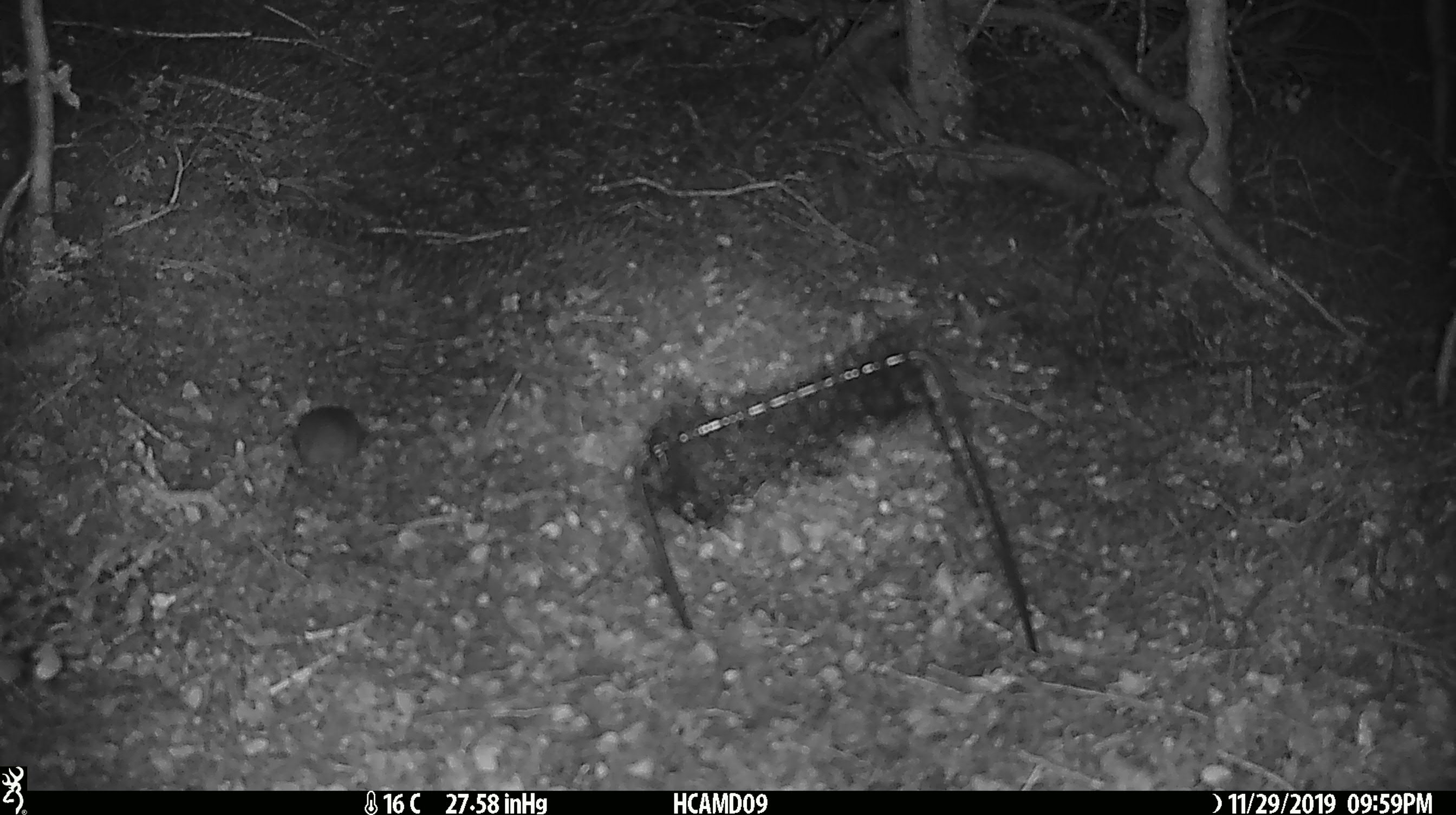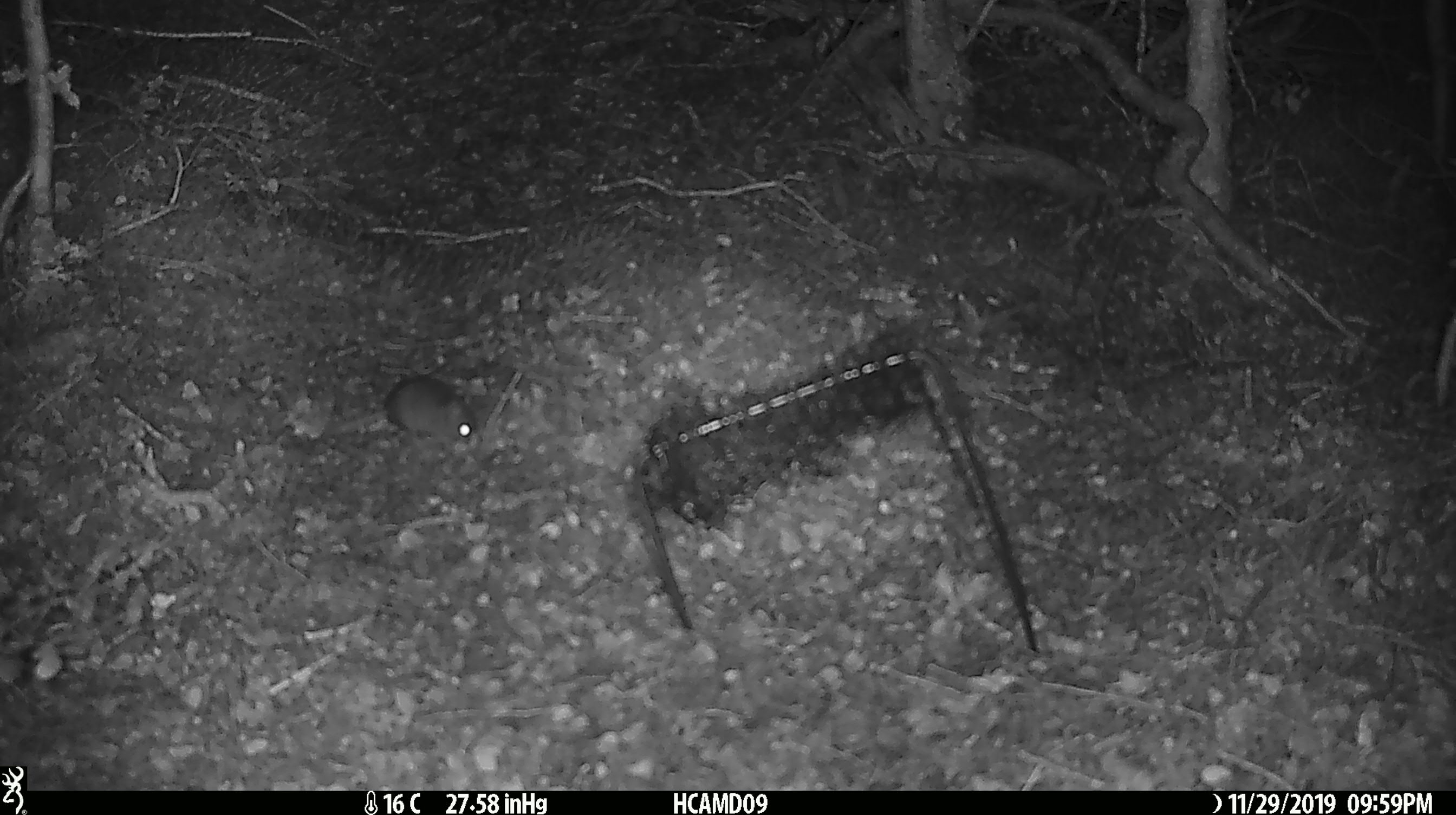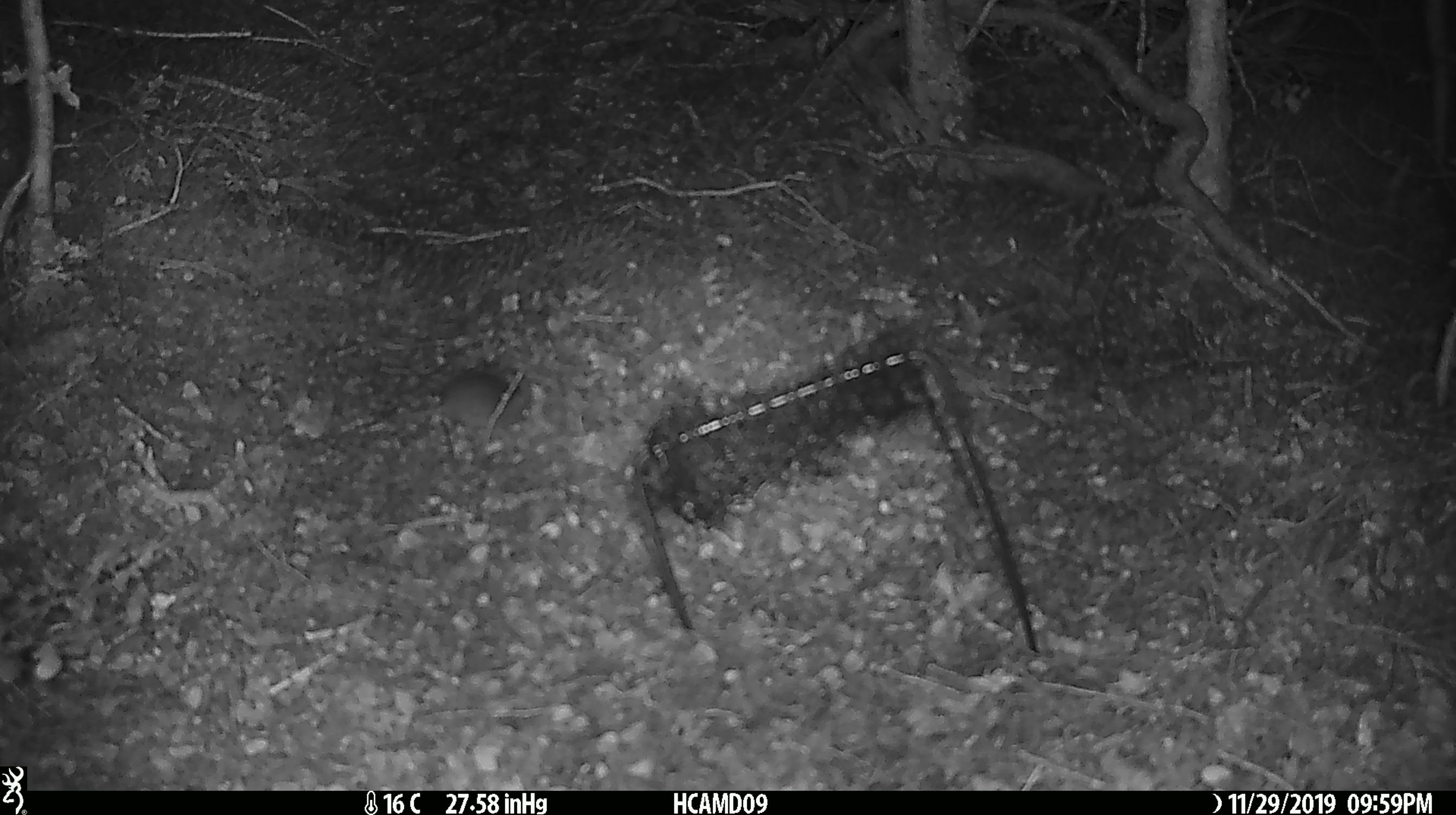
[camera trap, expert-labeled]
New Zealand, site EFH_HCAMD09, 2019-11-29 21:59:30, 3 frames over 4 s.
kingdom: Animalia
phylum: Chordata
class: Mammalia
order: Rodentia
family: Muridae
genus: Mus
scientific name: Mus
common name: mouse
Mouse (Mus).